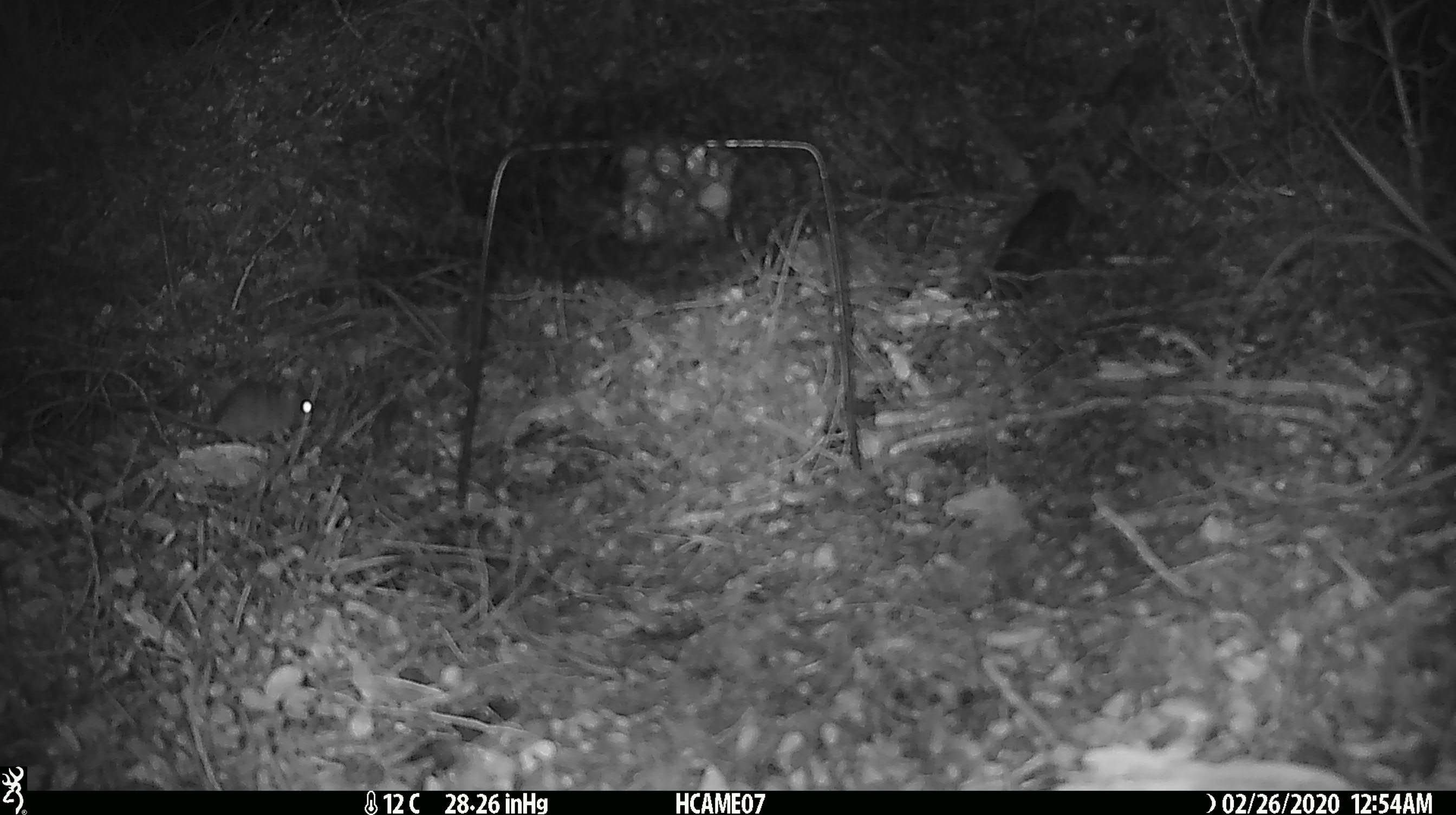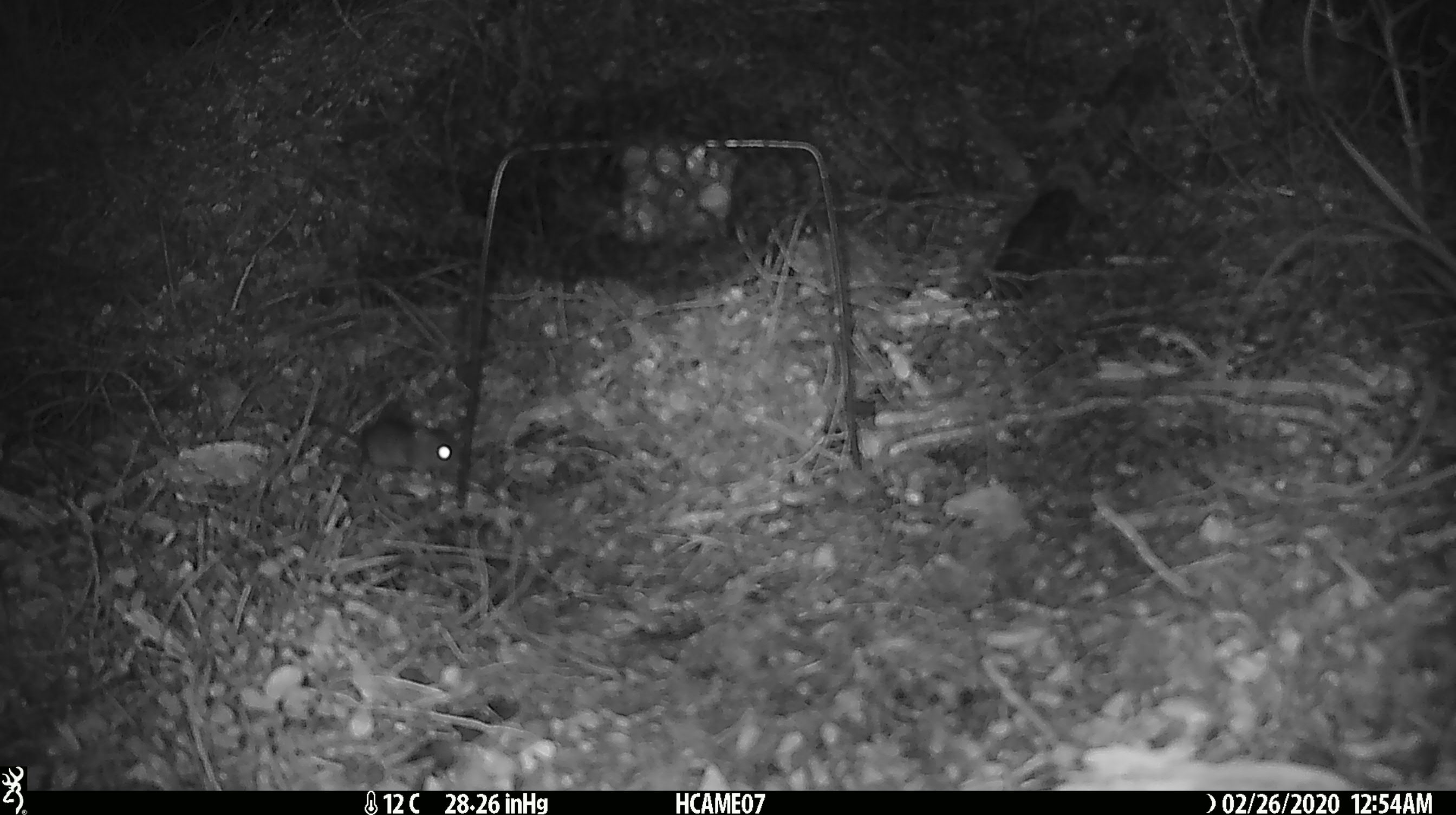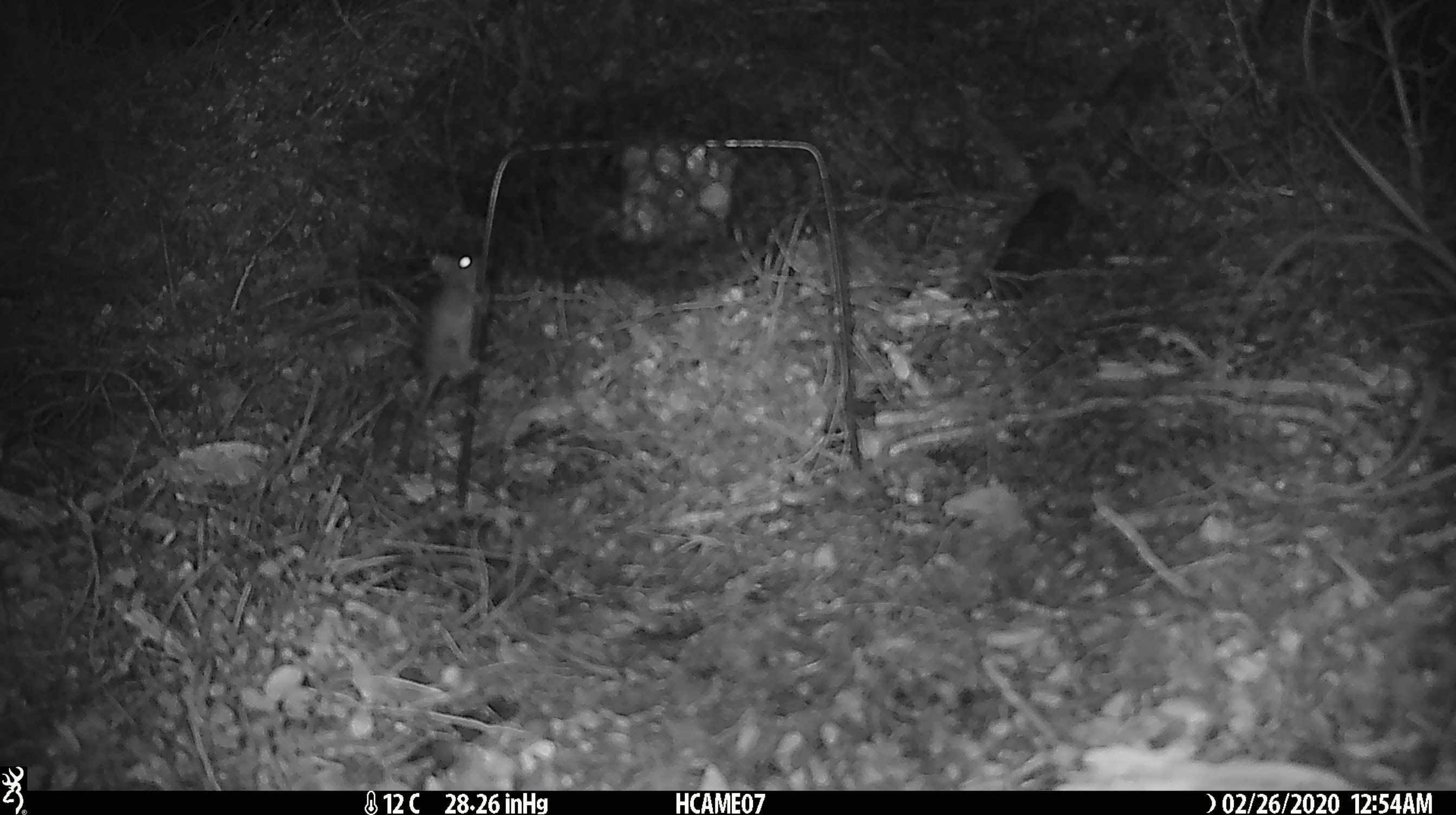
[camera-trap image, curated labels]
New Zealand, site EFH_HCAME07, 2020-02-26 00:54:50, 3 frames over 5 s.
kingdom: Animalia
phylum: Chordata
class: Mammalia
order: Rodentia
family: Muridae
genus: Mus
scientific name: Mus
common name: mouse